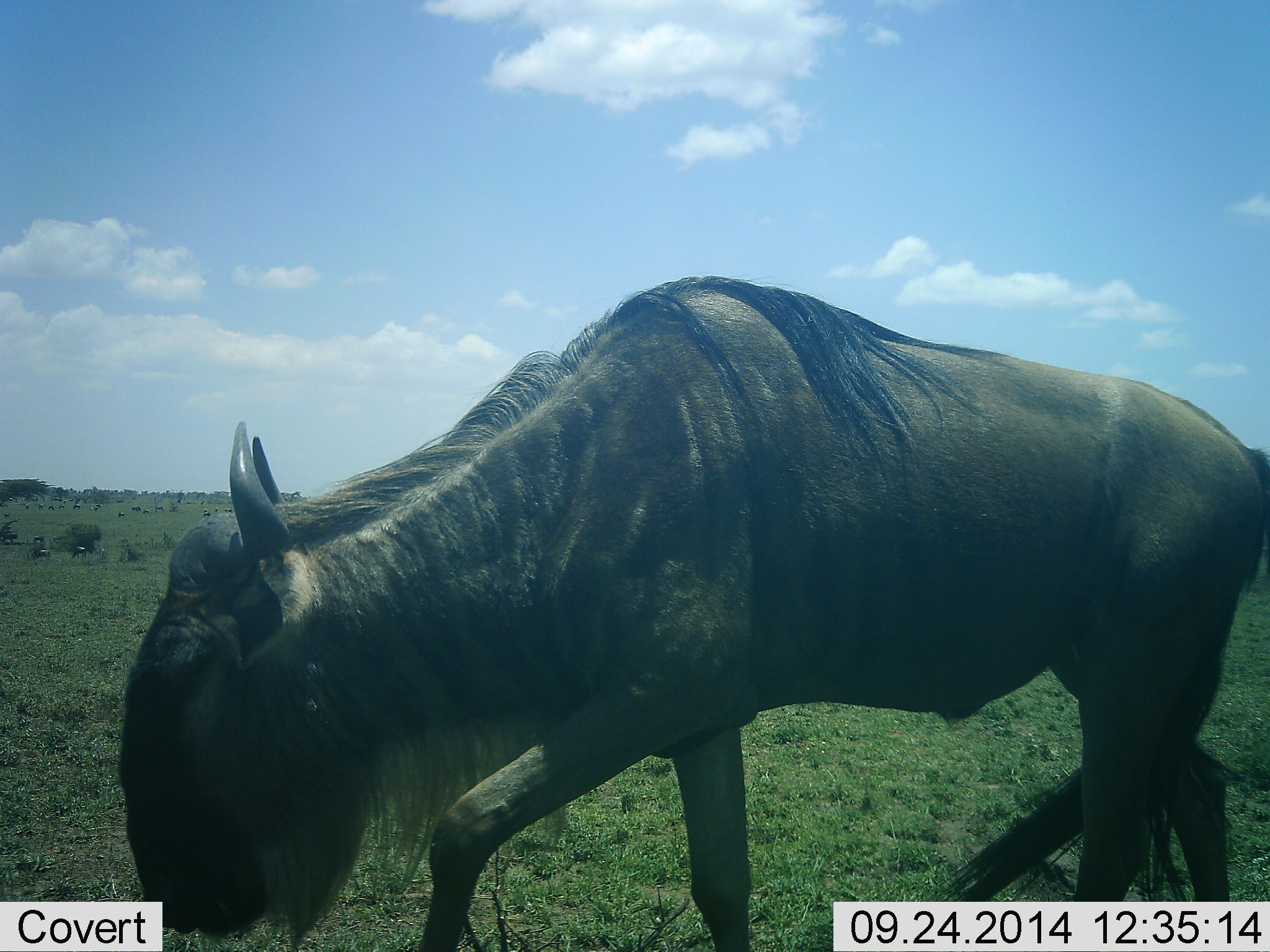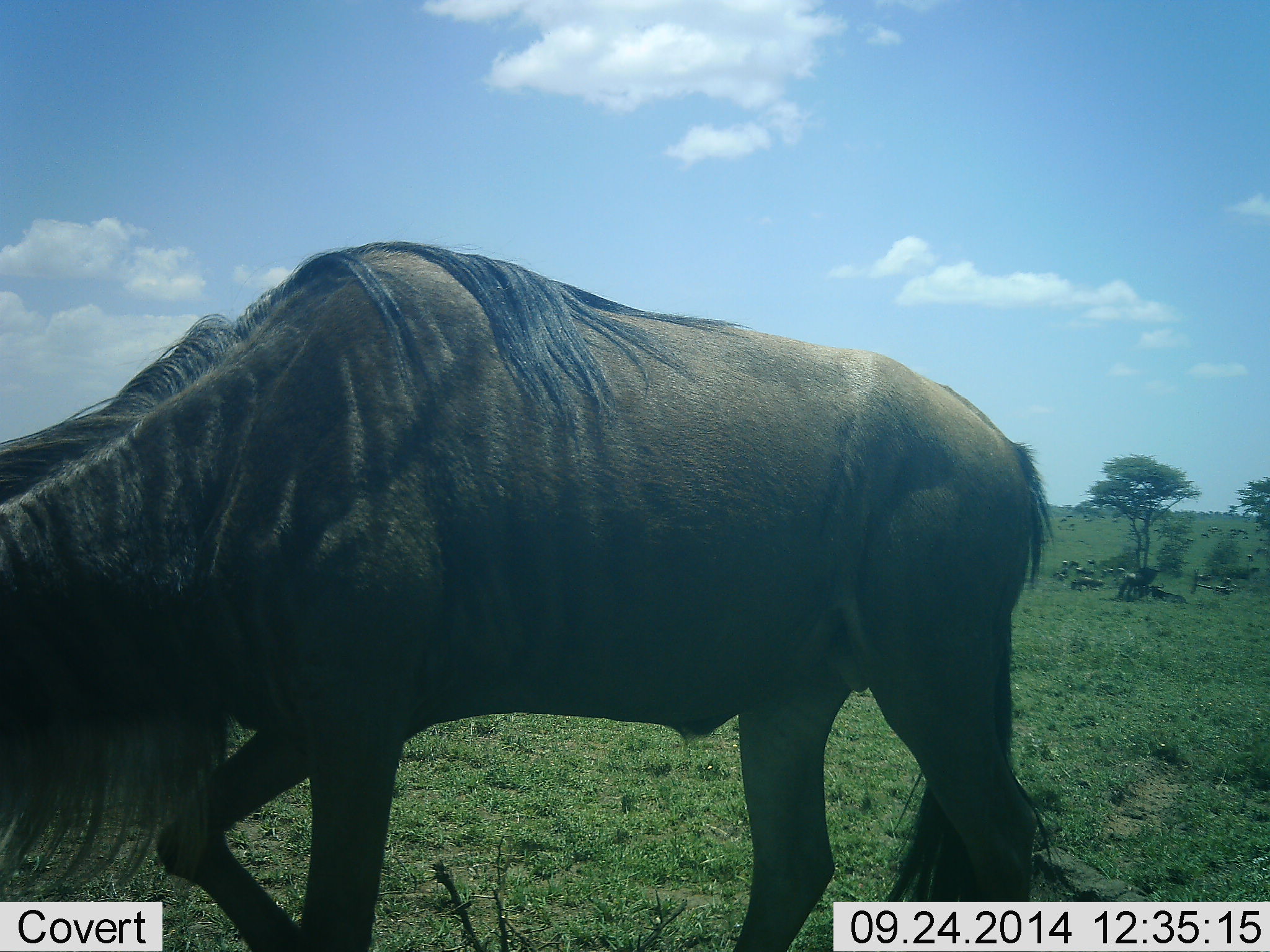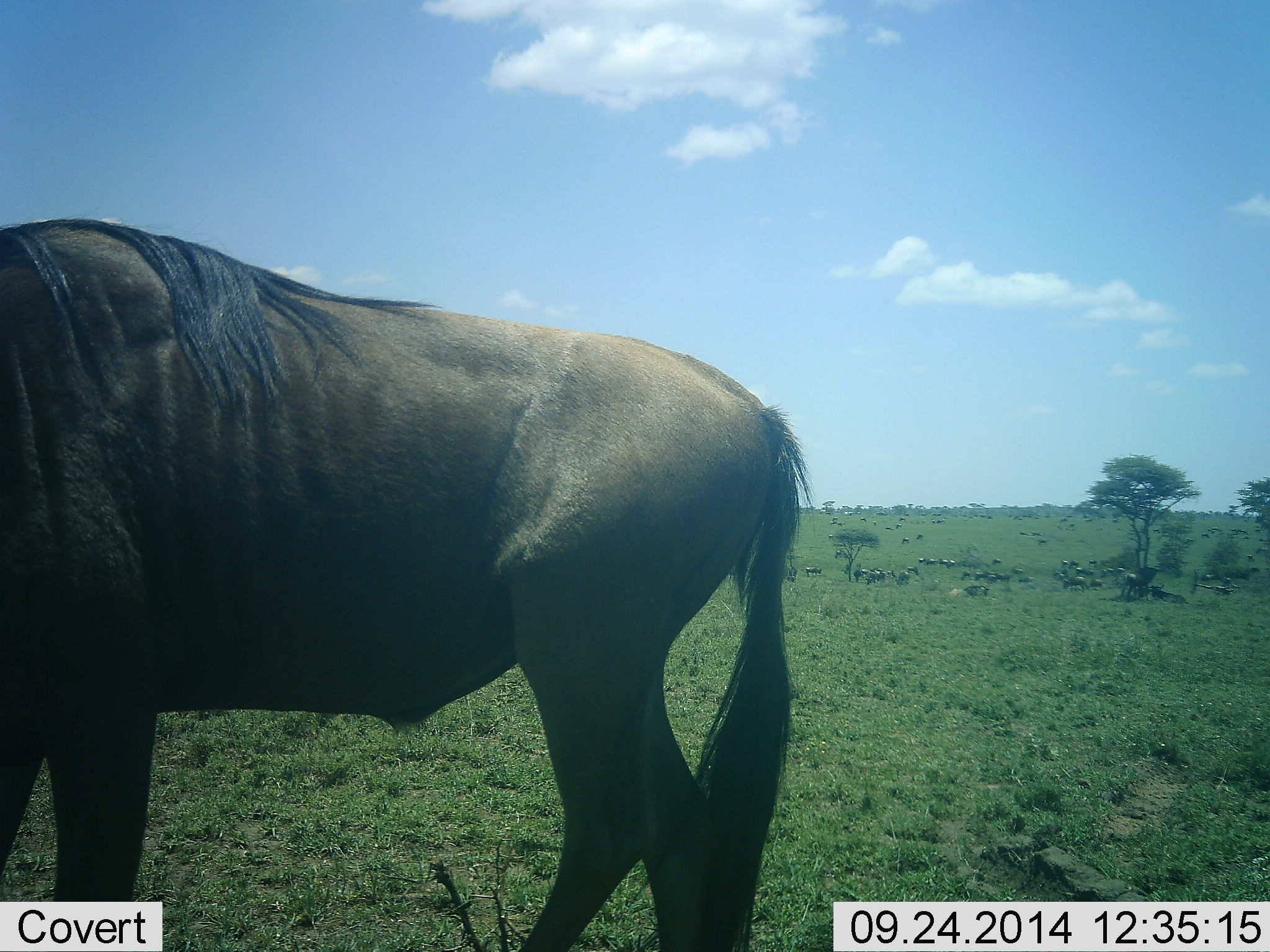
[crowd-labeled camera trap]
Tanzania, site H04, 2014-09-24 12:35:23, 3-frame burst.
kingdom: Animalia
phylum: Chordata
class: Mammalia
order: Artiodactyla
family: Bovidae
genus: Connochaetes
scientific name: Connochaetes taurinus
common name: blue wildebeest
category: wildebeest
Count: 11-50.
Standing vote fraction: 30%.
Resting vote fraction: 20%.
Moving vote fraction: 70%.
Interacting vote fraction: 0%.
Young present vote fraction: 10%.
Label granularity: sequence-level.